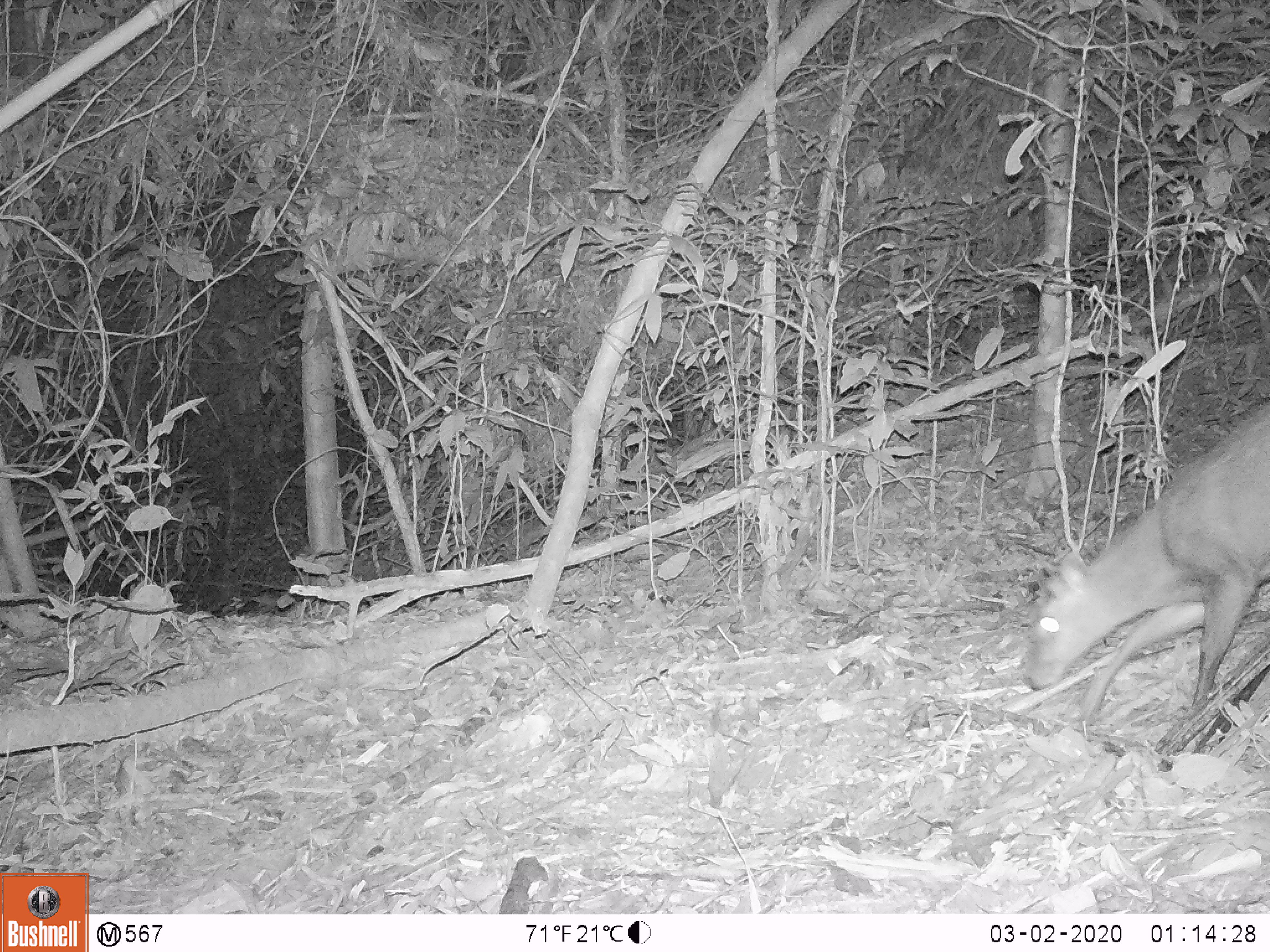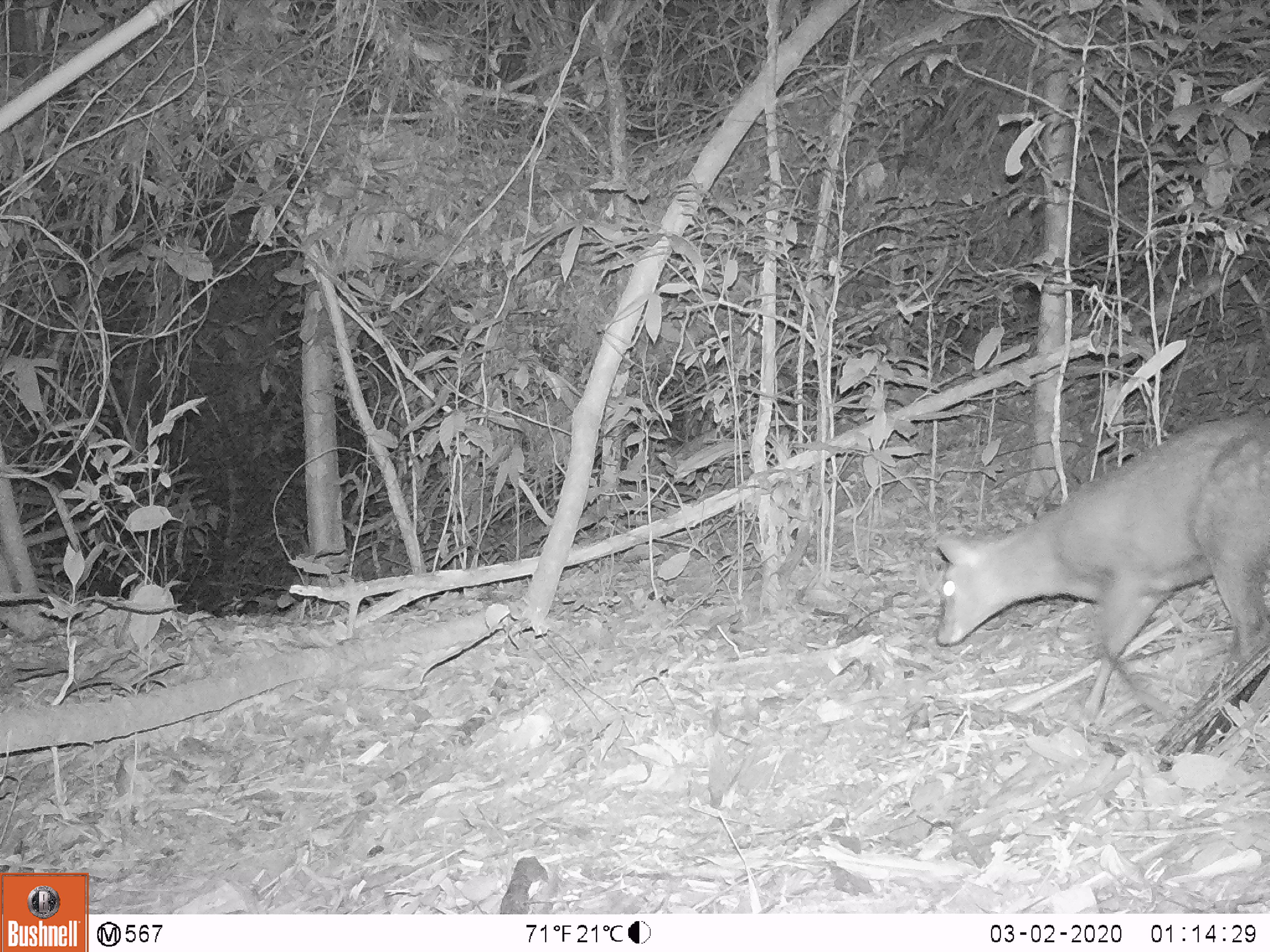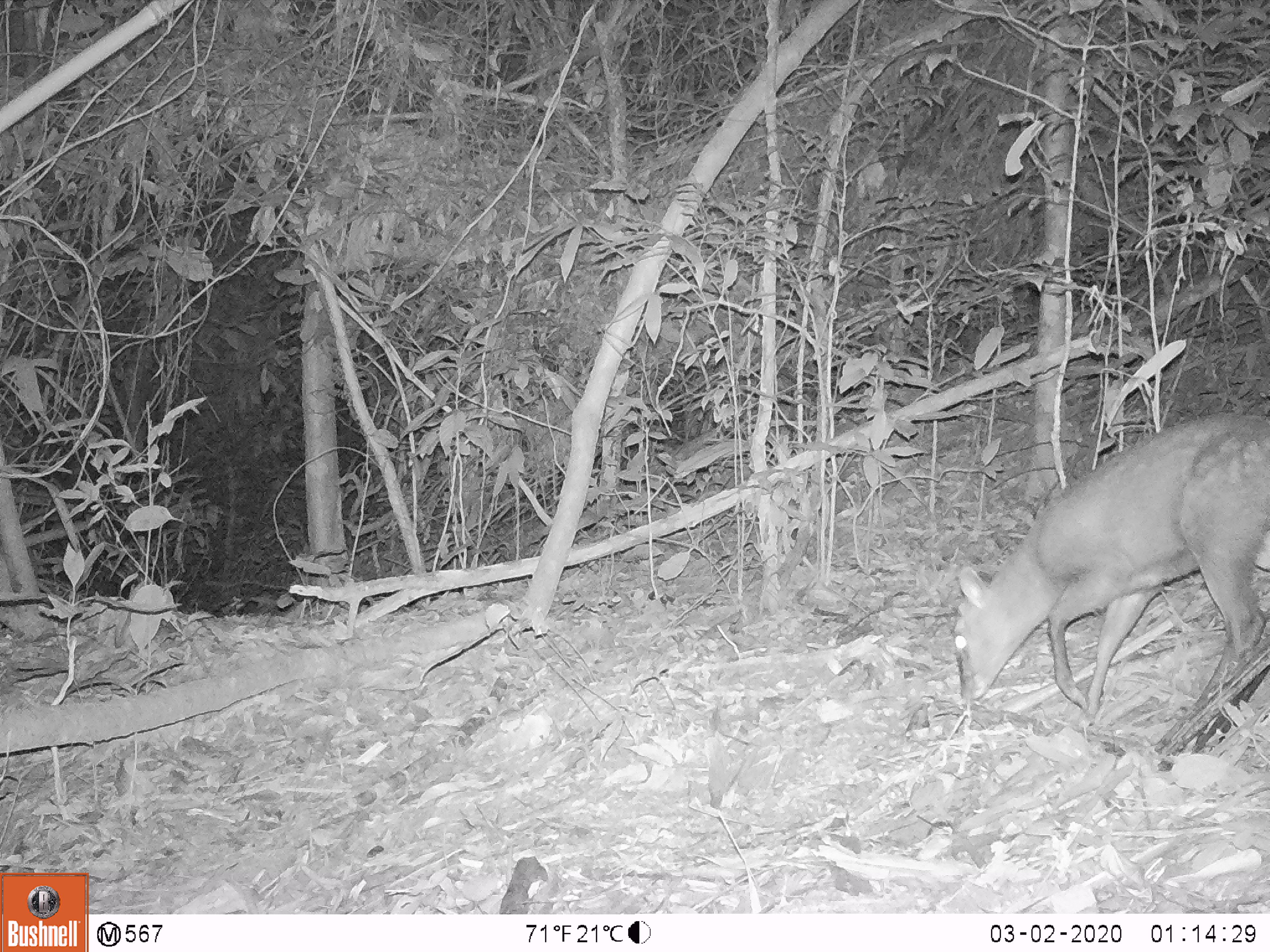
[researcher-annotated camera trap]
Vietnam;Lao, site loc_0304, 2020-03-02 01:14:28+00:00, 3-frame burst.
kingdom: Animalia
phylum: Chordata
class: Mammalia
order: Artiodactyla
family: Cervidae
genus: Muntiacus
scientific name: Muntiacus rooseveltorum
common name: roosevelt's muntjac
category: roosevelts muntjac group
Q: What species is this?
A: Roosevelts muntjac group (roosevelt's muntjac) (Muntiacus rooseveltorum).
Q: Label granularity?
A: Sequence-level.